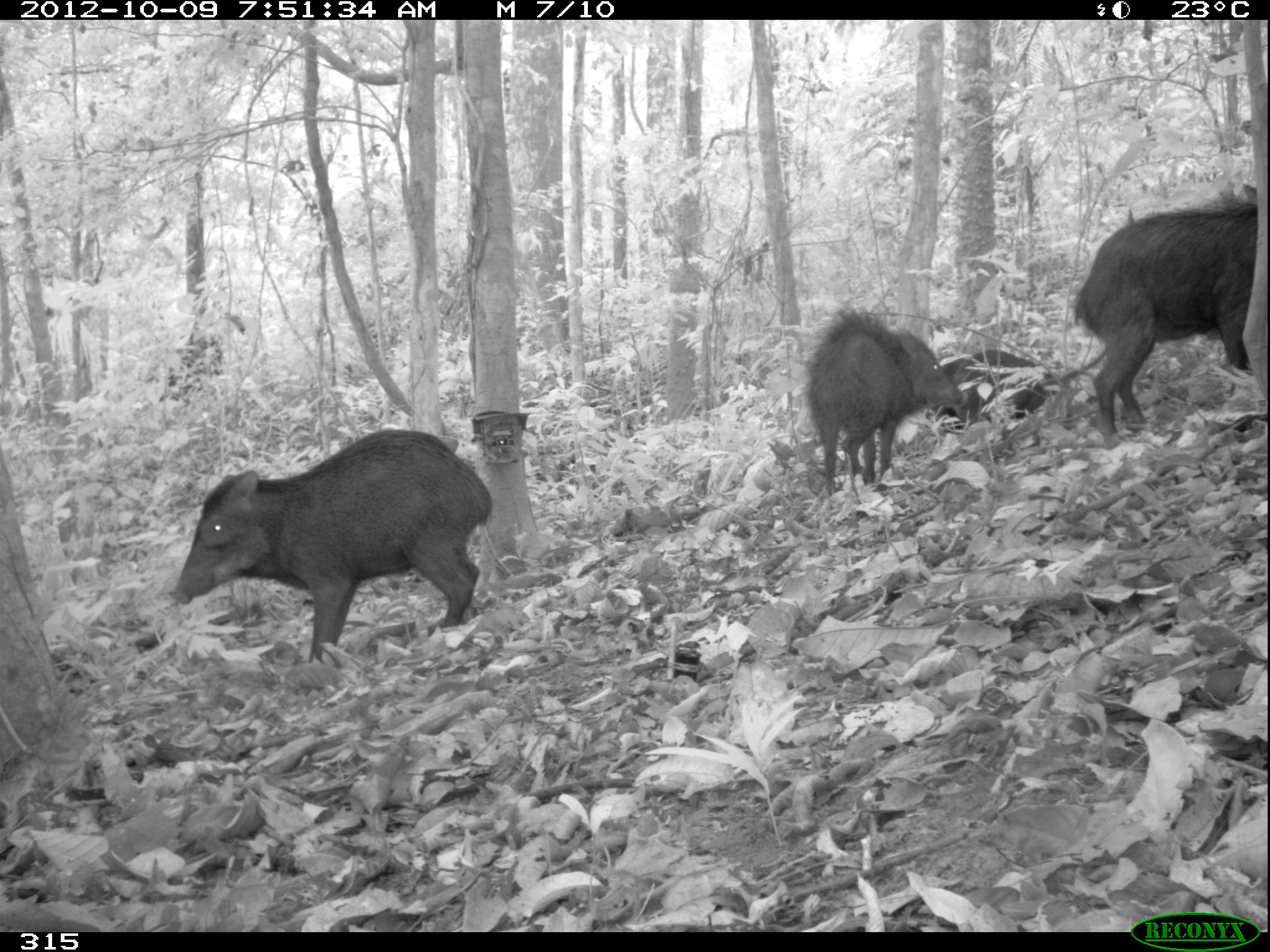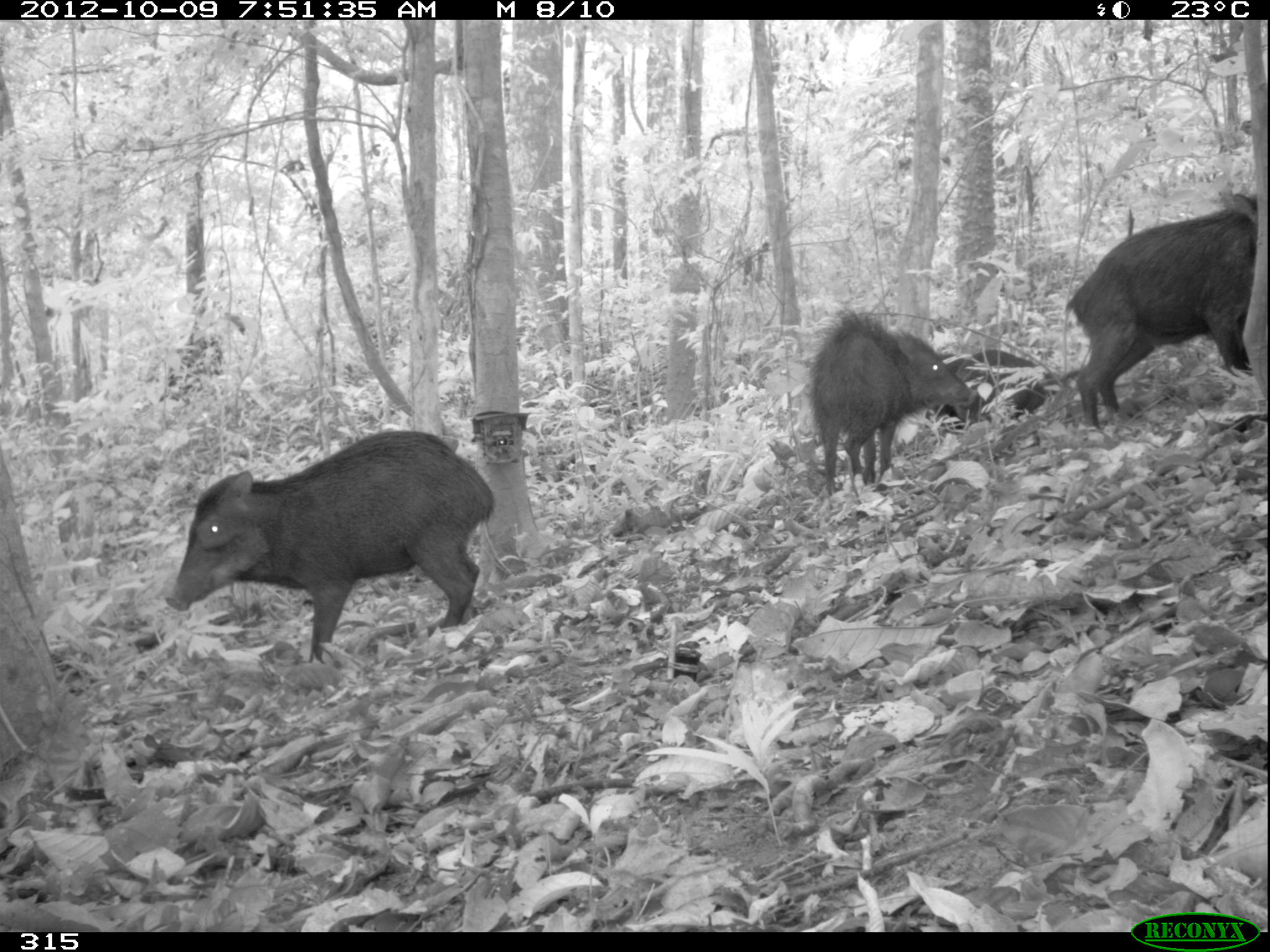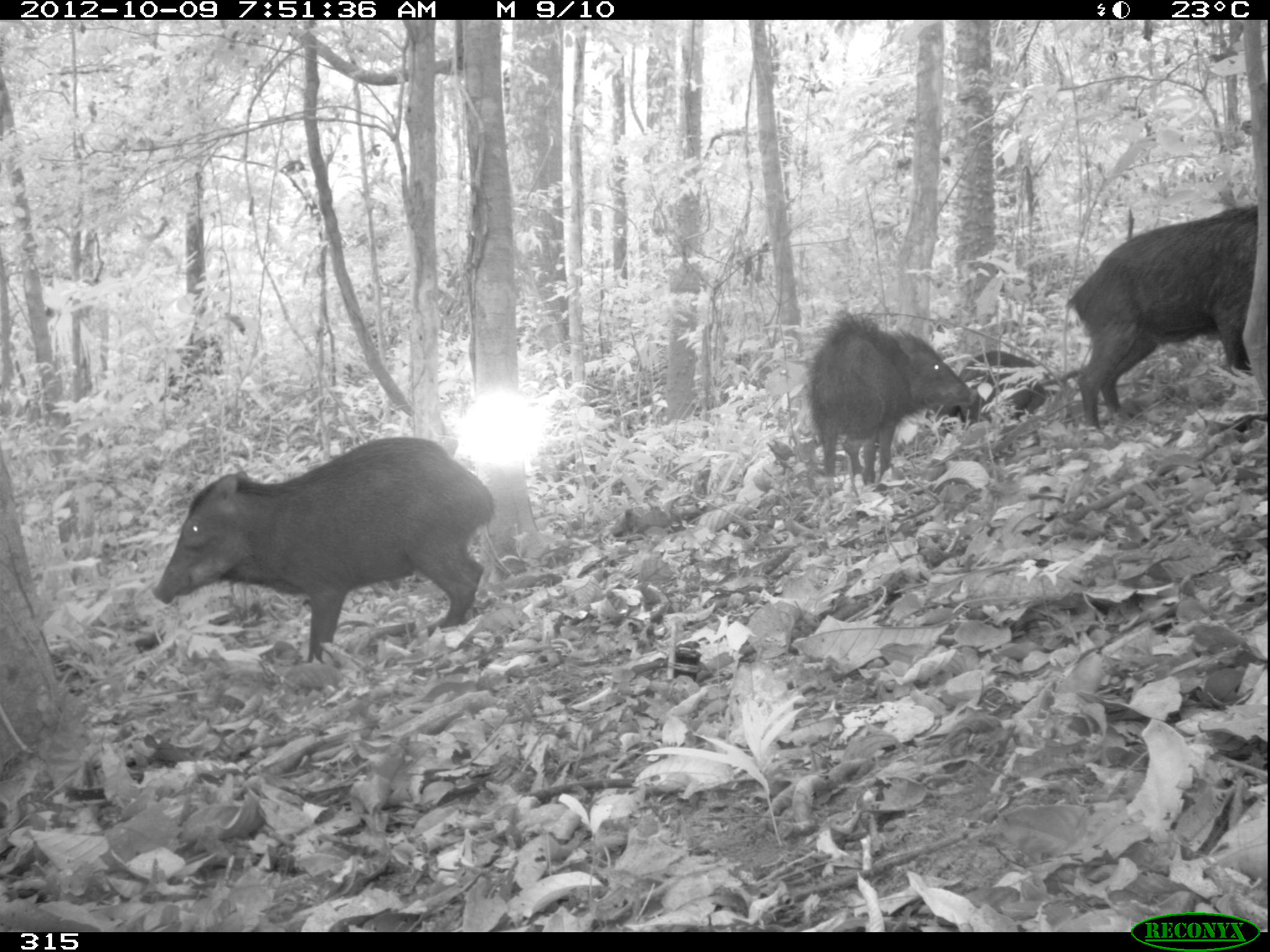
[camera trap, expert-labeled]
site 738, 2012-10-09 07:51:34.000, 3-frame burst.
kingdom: Animalia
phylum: Chordata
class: Mammalia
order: Artiodactyla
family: Tayassuidae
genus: Tayassu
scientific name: Tayassu pecari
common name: white-lipped peccary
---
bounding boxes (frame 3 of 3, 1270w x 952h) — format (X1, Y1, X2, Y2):
tayassu pecari: (151, 433, 497, 667); (1063, 202, 1255, 427); (803, 311, 979, 491); (951, 350, 1048, 431)